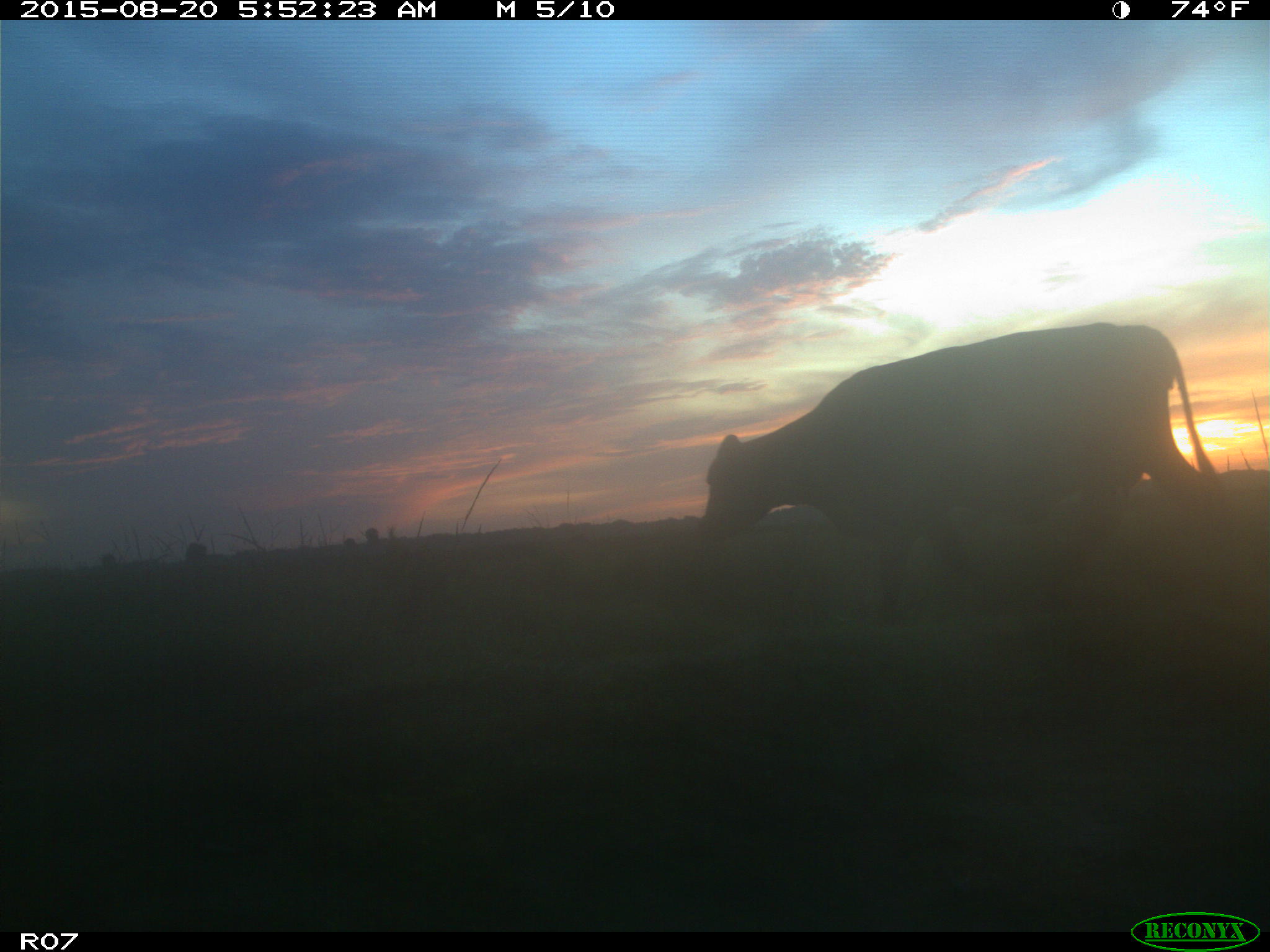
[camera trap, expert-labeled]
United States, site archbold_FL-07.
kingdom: Animalia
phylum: Chordata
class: Mammalia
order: Artiodactyla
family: Bovidae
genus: Bos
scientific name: Bos taurus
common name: domestic cow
Bos taurus (domestic cow).